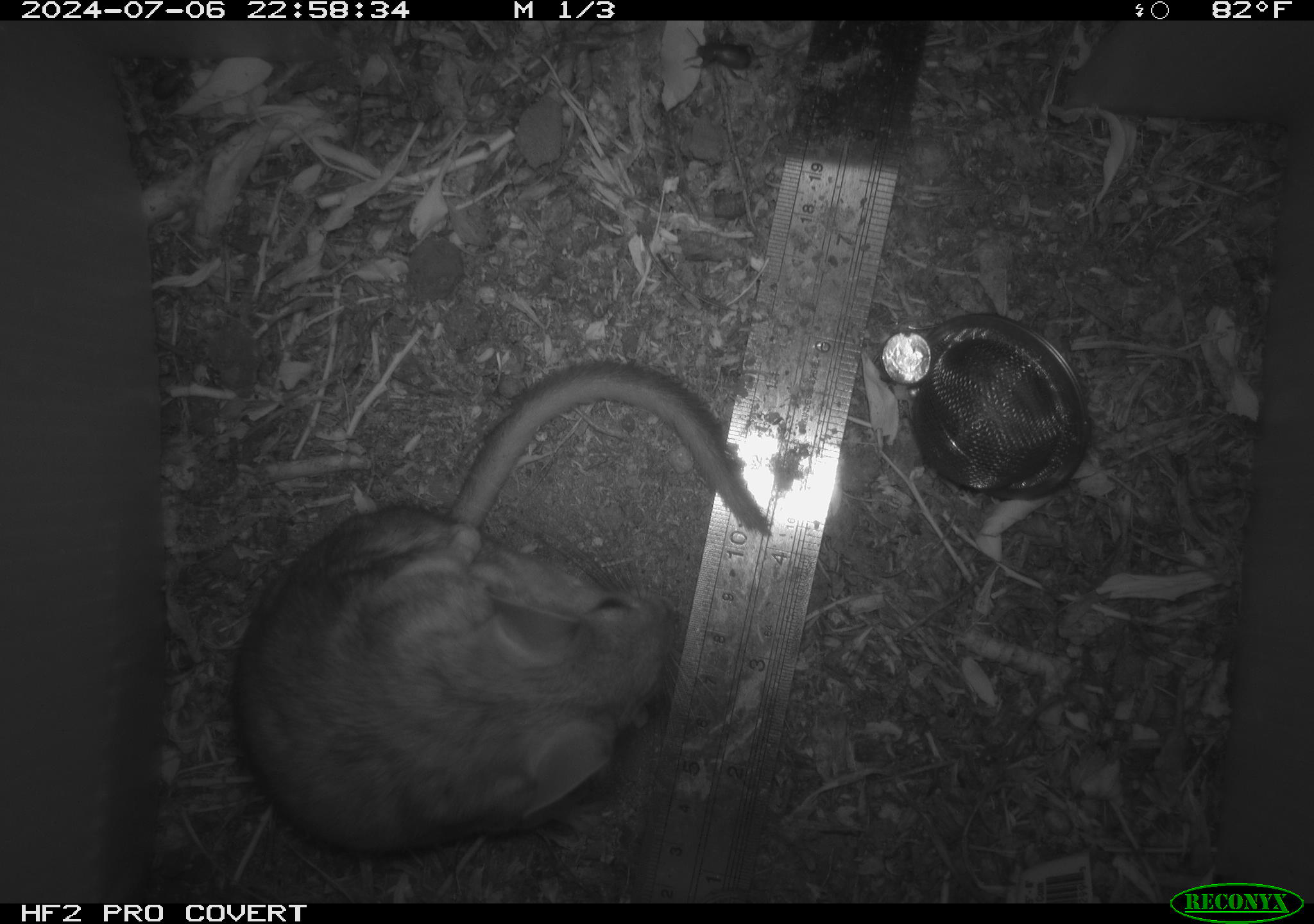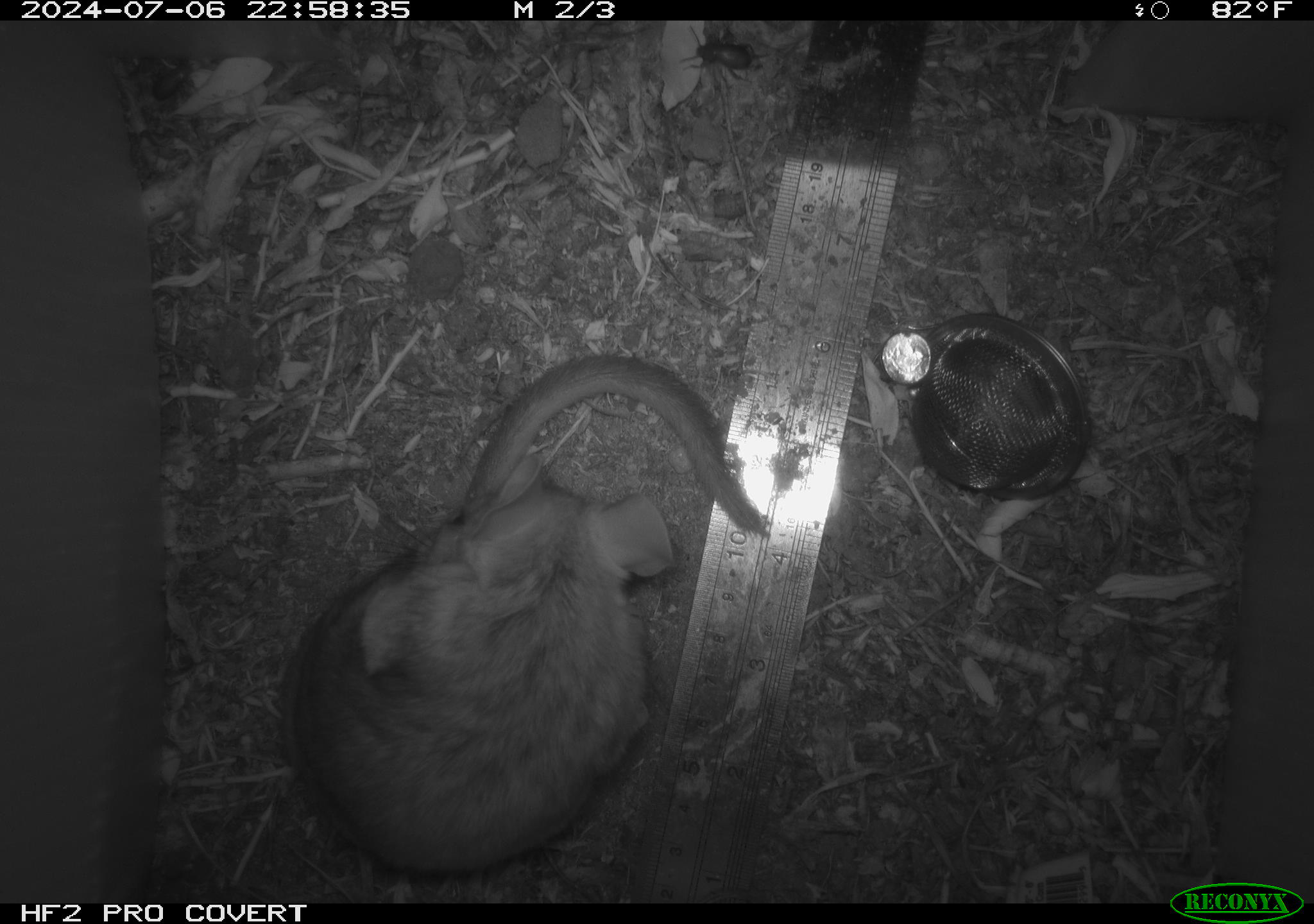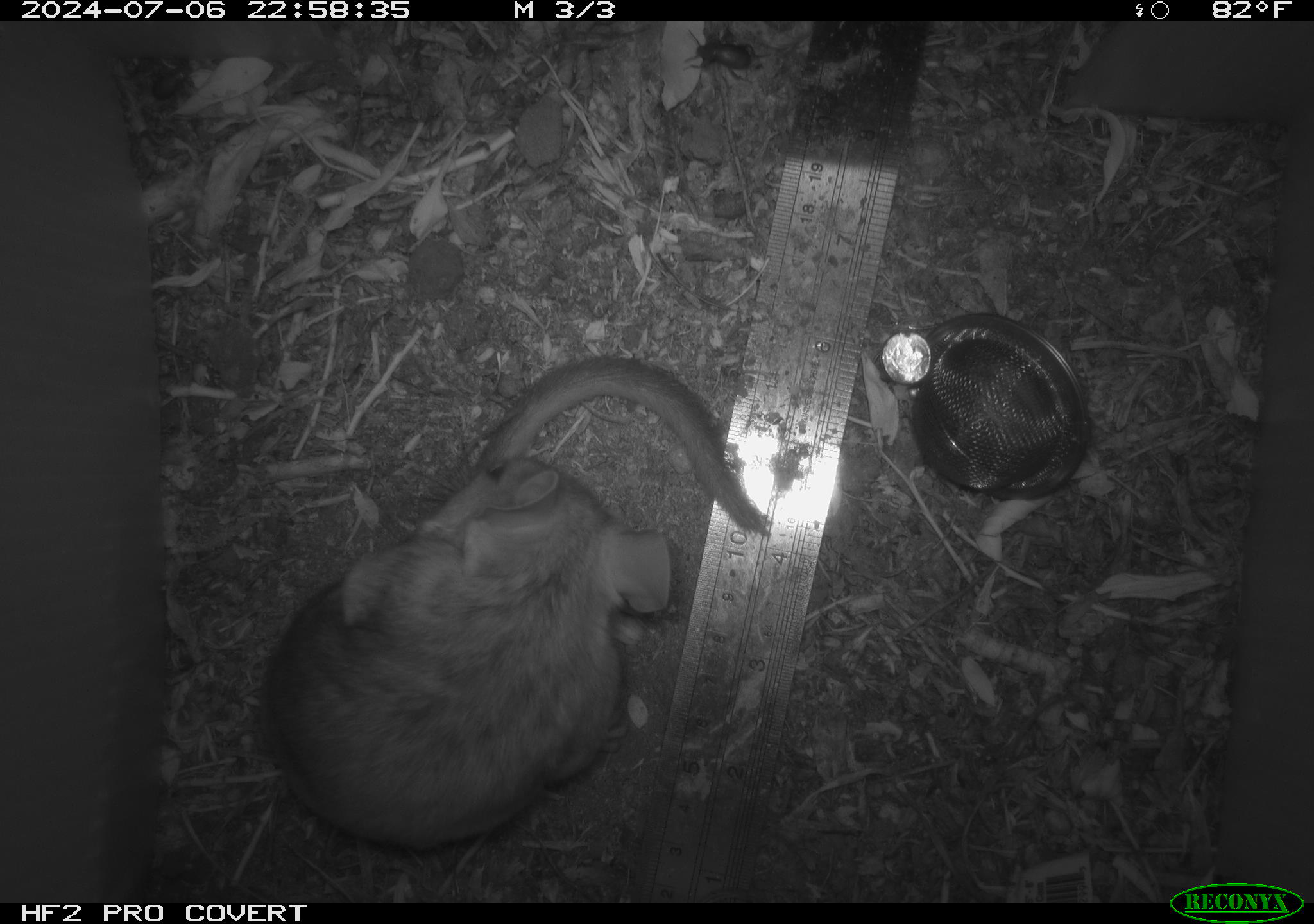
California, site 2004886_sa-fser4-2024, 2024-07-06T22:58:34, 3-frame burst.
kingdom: Animalia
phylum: Chordata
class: Mammalia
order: Rodentia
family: Sciuridae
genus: Neotamias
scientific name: Neotamias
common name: western chipmunks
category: neotamias species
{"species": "neotamias species (western chipmunks) (Neotamias)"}